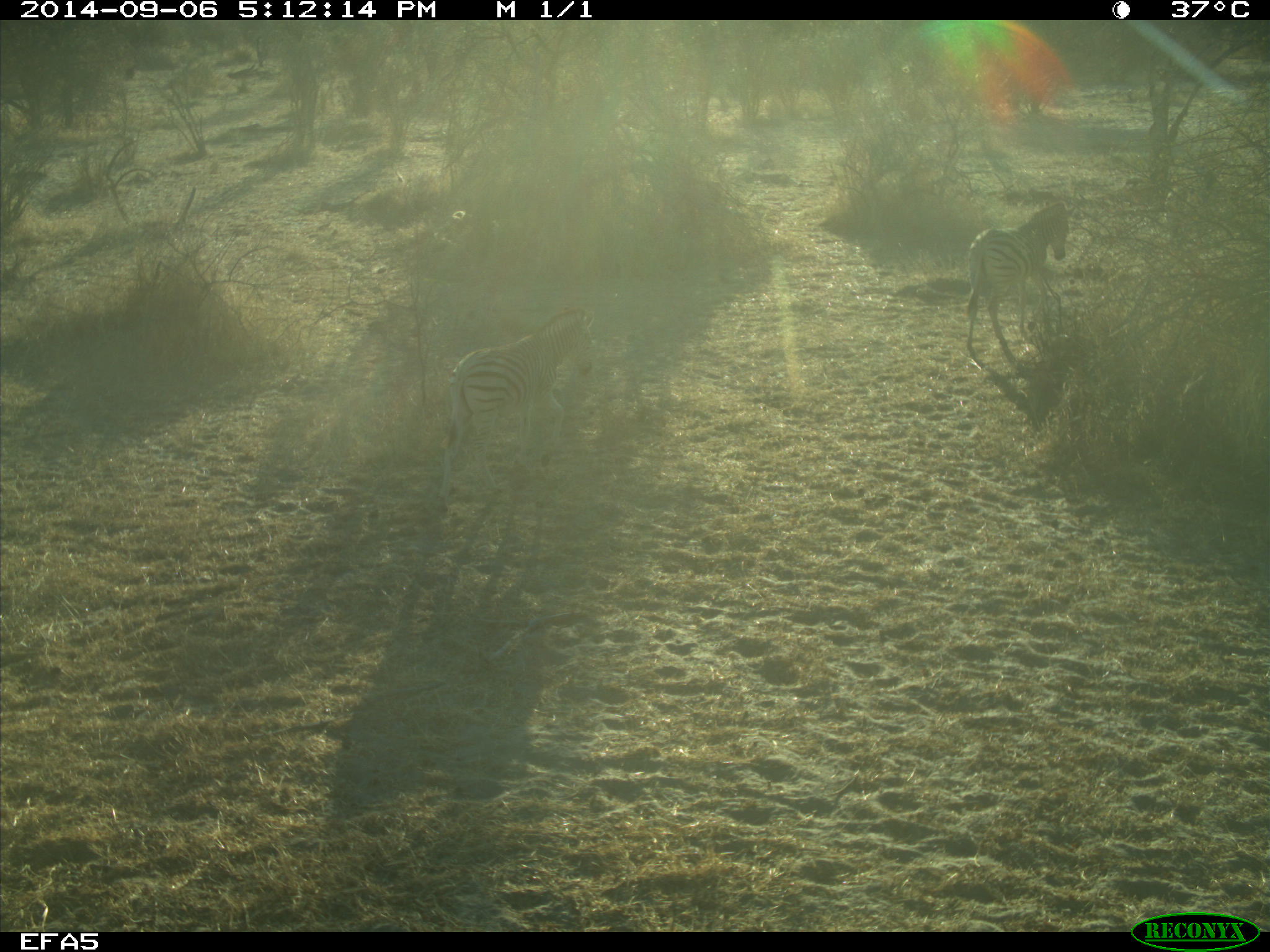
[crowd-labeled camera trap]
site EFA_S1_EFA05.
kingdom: Animalia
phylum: Chordata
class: Mammalia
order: Perissodactyla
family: Equidae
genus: Equus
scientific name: Equus quagga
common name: plains zebra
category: zebraplains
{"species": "zebraplains (plains zebra) (Equus quagga)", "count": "2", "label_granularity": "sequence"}